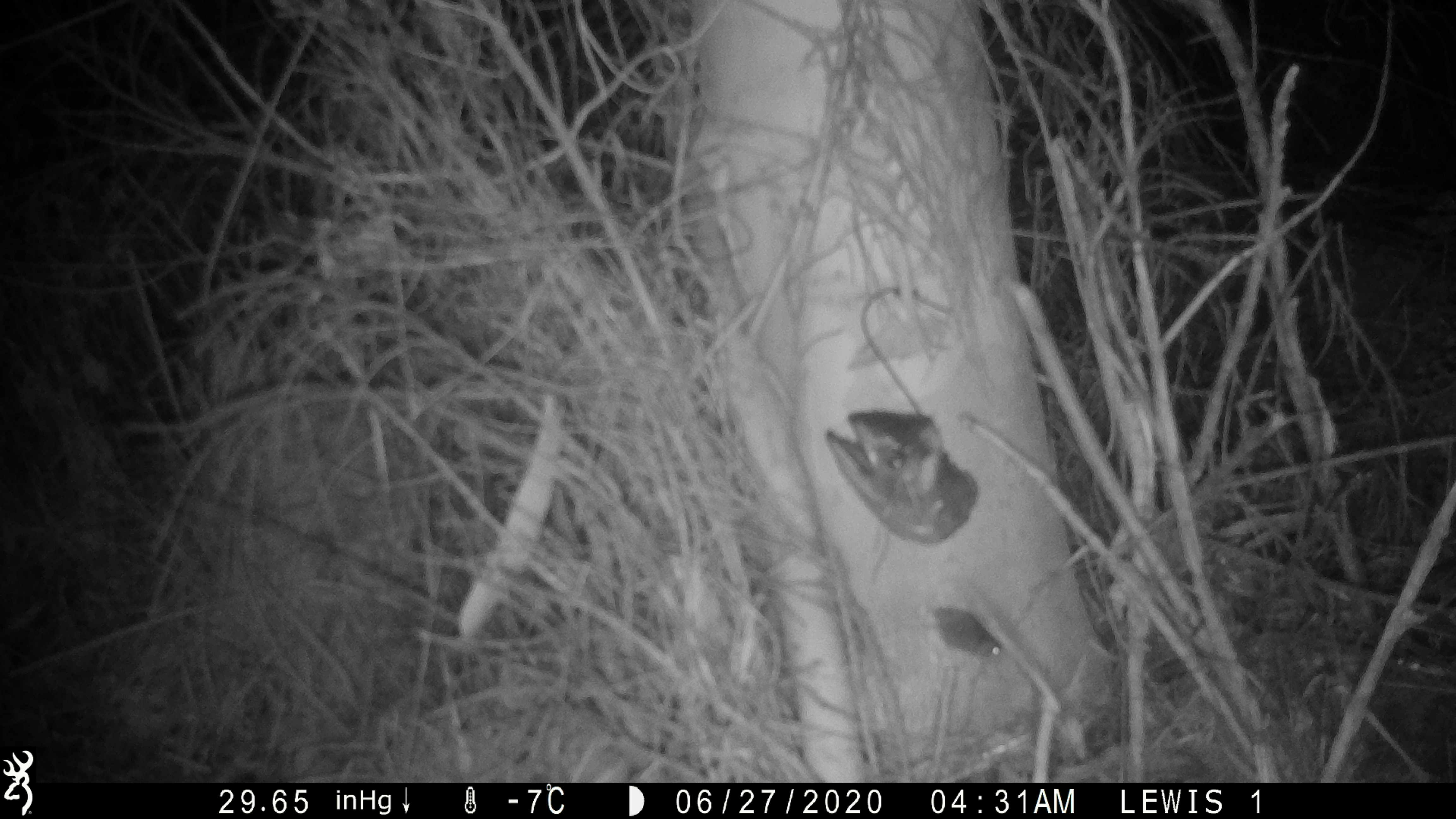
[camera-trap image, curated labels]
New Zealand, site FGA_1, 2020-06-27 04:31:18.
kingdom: Animalia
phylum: Chordata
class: Mammalia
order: Rodentia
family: Muridae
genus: Mus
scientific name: Mus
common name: mouse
Mouse (Mus).